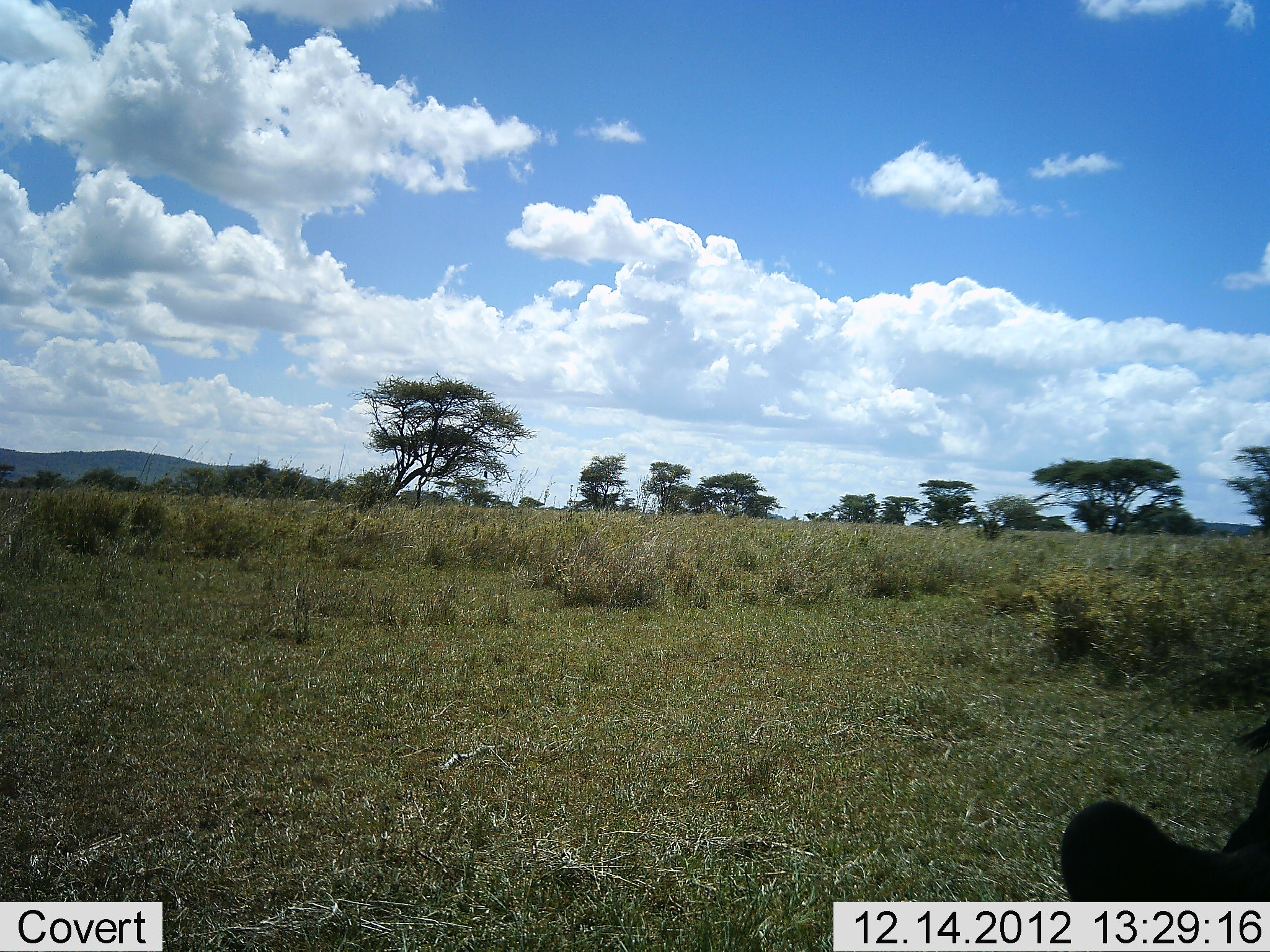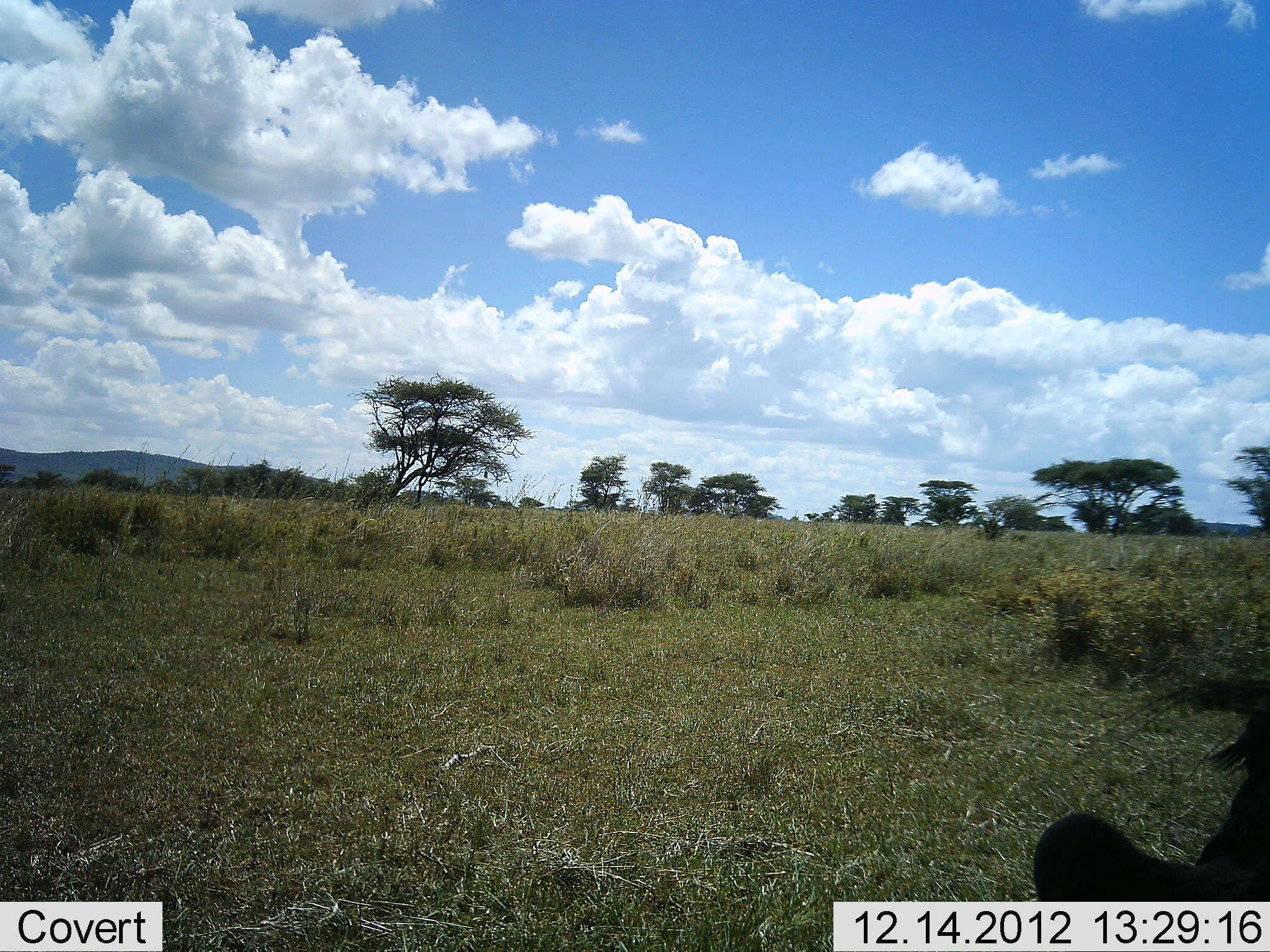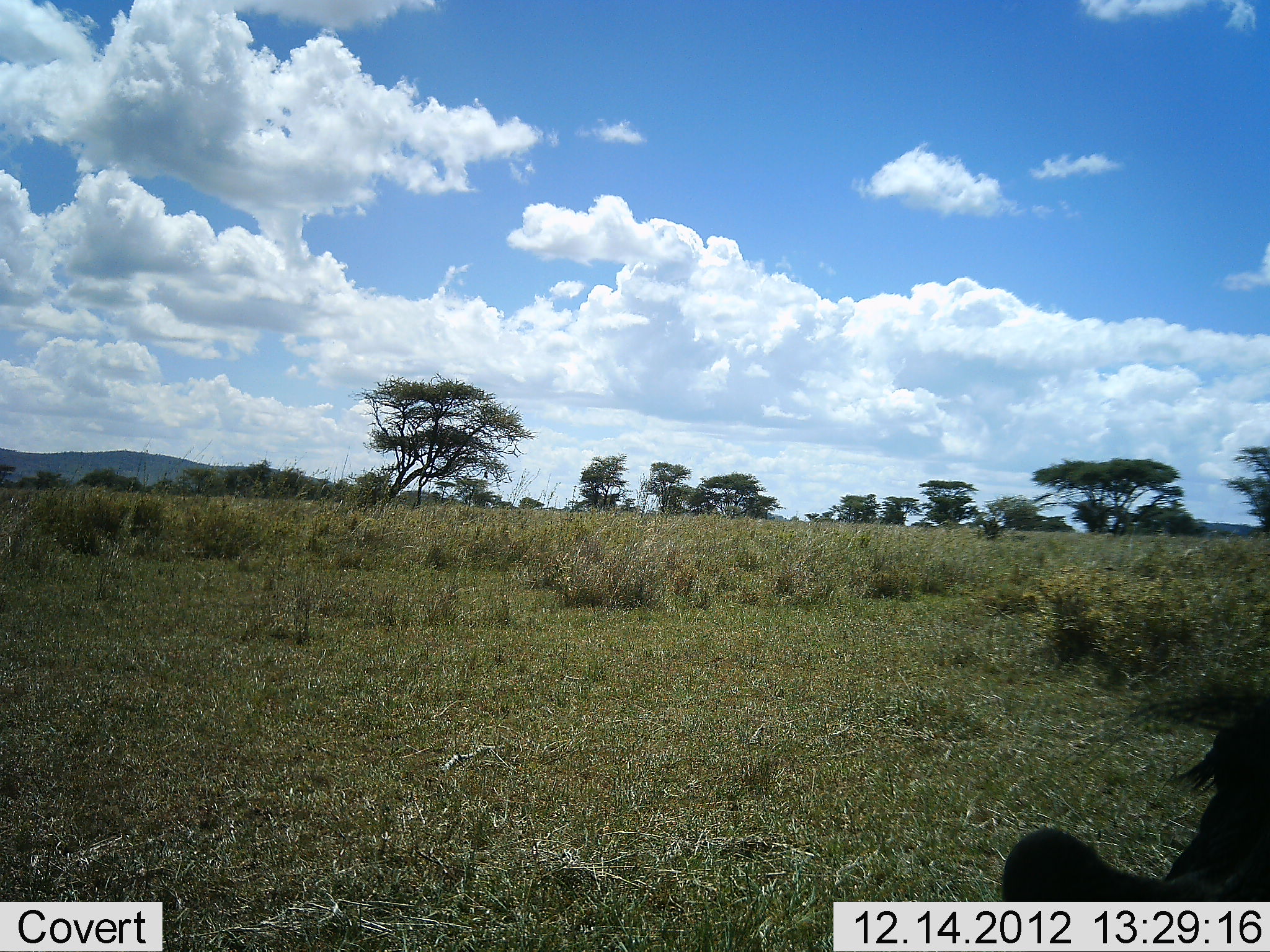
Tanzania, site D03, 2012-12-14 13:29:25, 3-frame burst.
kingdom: Animalia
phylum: Chordata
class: Mammalia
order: Artiodactyla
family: Suidae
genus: Phacochoerus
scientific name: Phacochoerus africanus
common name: warthog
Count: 1.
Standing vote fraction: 86%.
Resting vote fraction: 7%.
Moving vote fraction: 7%.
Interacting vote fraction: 0%.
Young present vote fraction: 0%.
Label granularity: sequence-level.